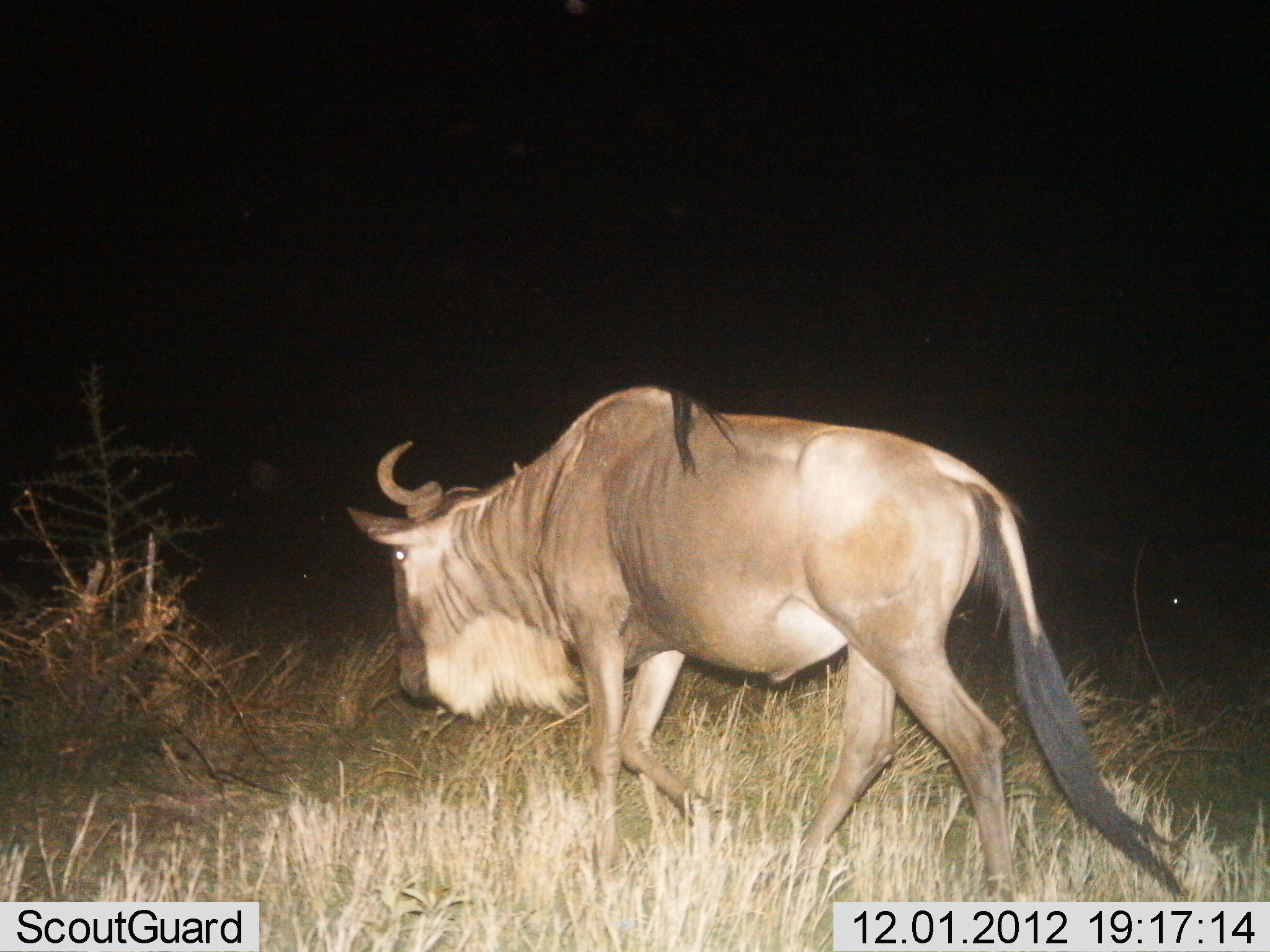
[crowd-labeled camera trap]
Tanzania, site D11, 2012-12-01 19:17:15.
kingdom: Animalia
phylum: Chordata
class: Mammalia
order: Artiodactyla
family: Bovidae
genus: Connochaetes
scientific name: Connochaetes taurinus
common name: blue wildebeest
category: wildebeest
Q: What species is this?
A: Wildebeest (blue wildebeest) (Connochaetes taurinus).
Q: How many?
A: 1.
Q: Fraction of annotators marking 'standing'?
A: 30%.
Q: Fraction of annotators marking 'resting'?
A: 0%.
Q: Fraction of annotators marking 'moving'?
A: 80%.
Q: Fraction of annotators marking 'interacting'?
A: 0%.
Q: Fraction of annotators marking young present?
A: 0%.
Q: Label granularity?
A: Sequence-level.